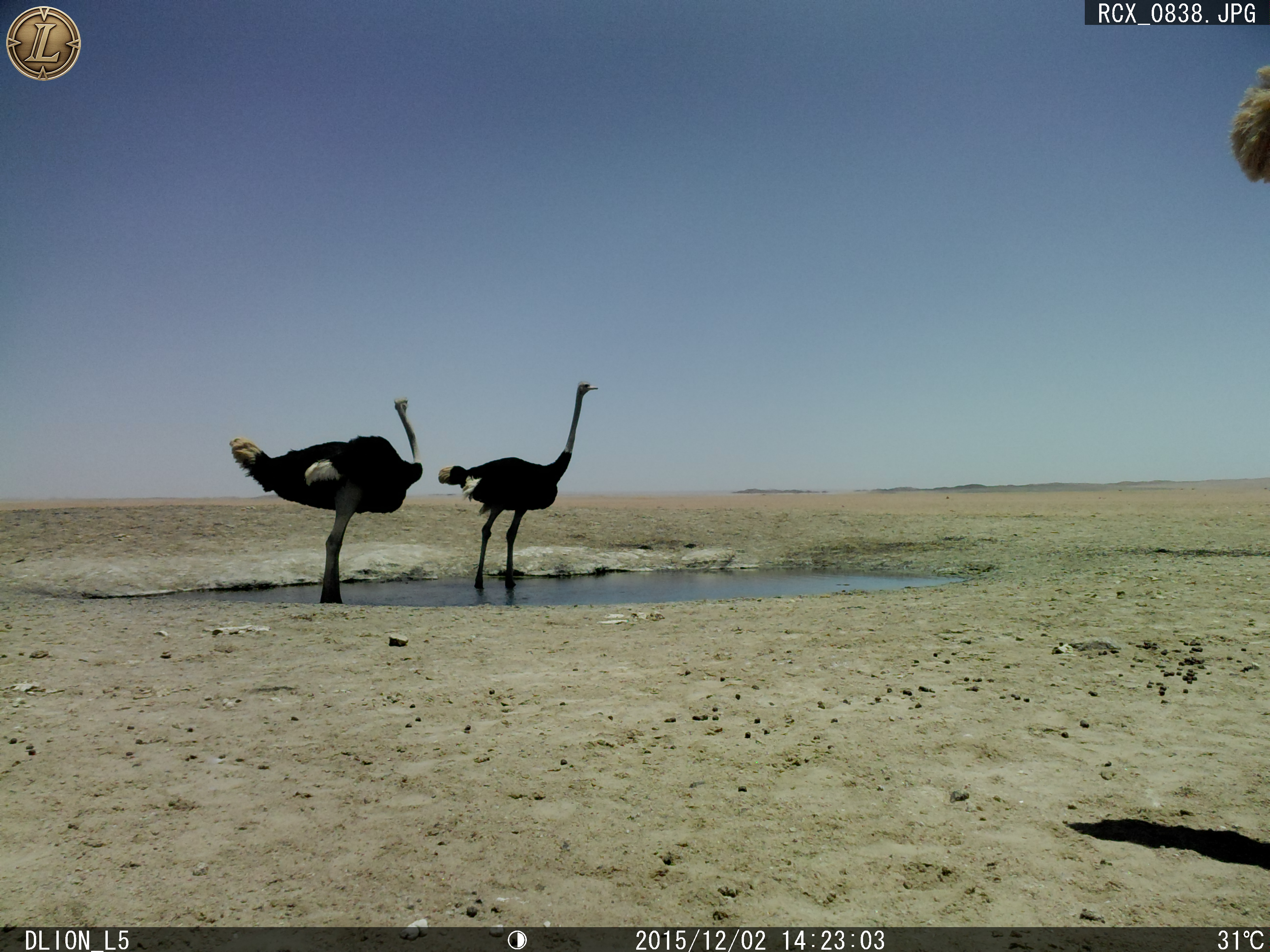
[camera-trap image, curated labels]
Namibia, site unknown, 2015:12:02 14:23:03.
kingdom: Animalia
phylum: Chordata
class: Aves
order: Struthioniformes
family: Struthionidae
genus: Struthio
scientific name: Struthio camelus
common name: common ostrich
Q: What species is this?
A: Struthio camelus (common ostrich).